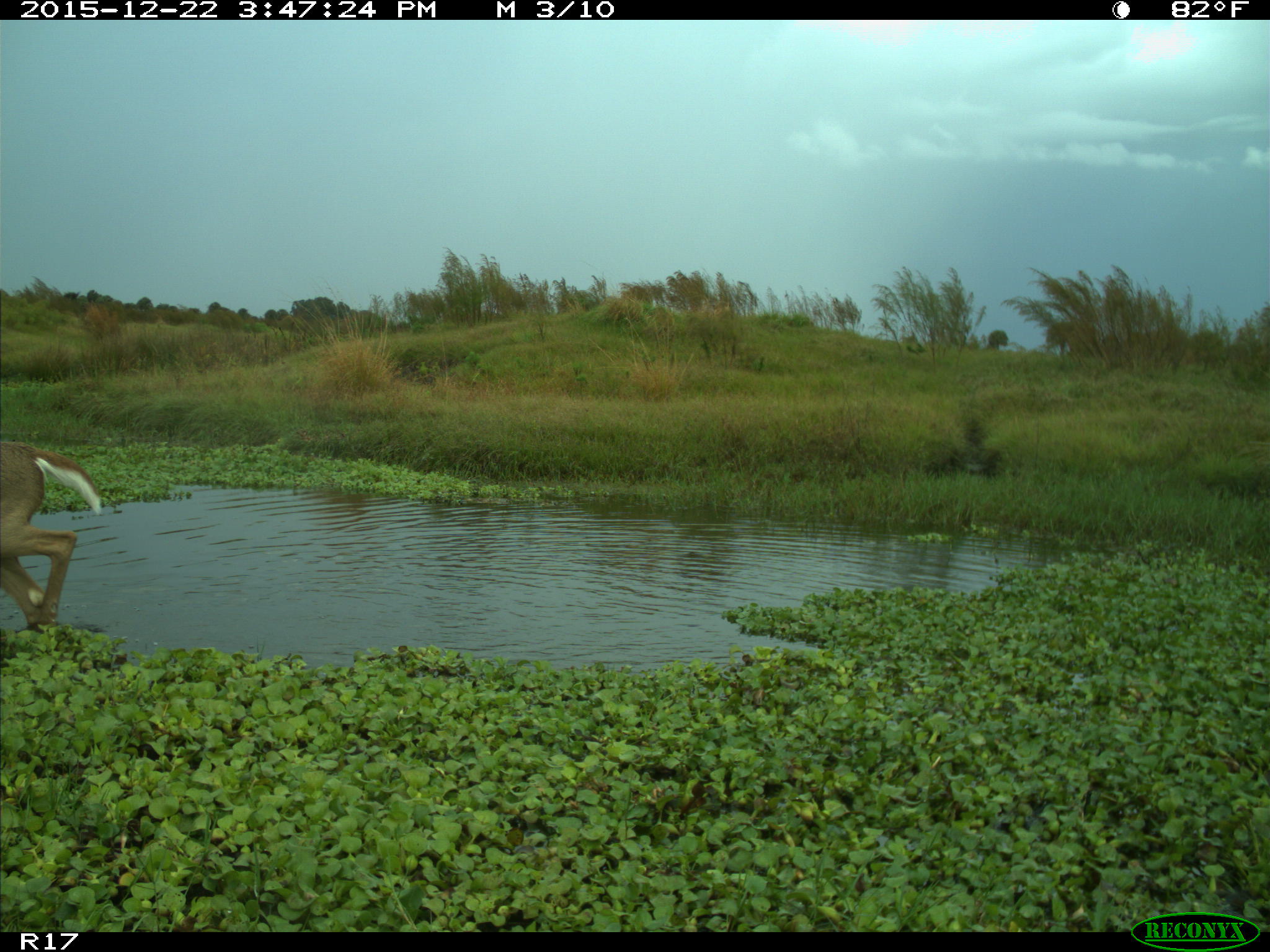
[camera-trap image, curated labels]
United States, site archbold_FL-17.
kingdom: Animalia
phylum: Chordata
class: Mammalia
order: Artiodactyla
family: Cervidae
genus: Odocoileus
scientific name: Odocoileus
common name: deer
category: unidentified deer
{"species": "unidentified deer (deer) (Odocoileus)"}